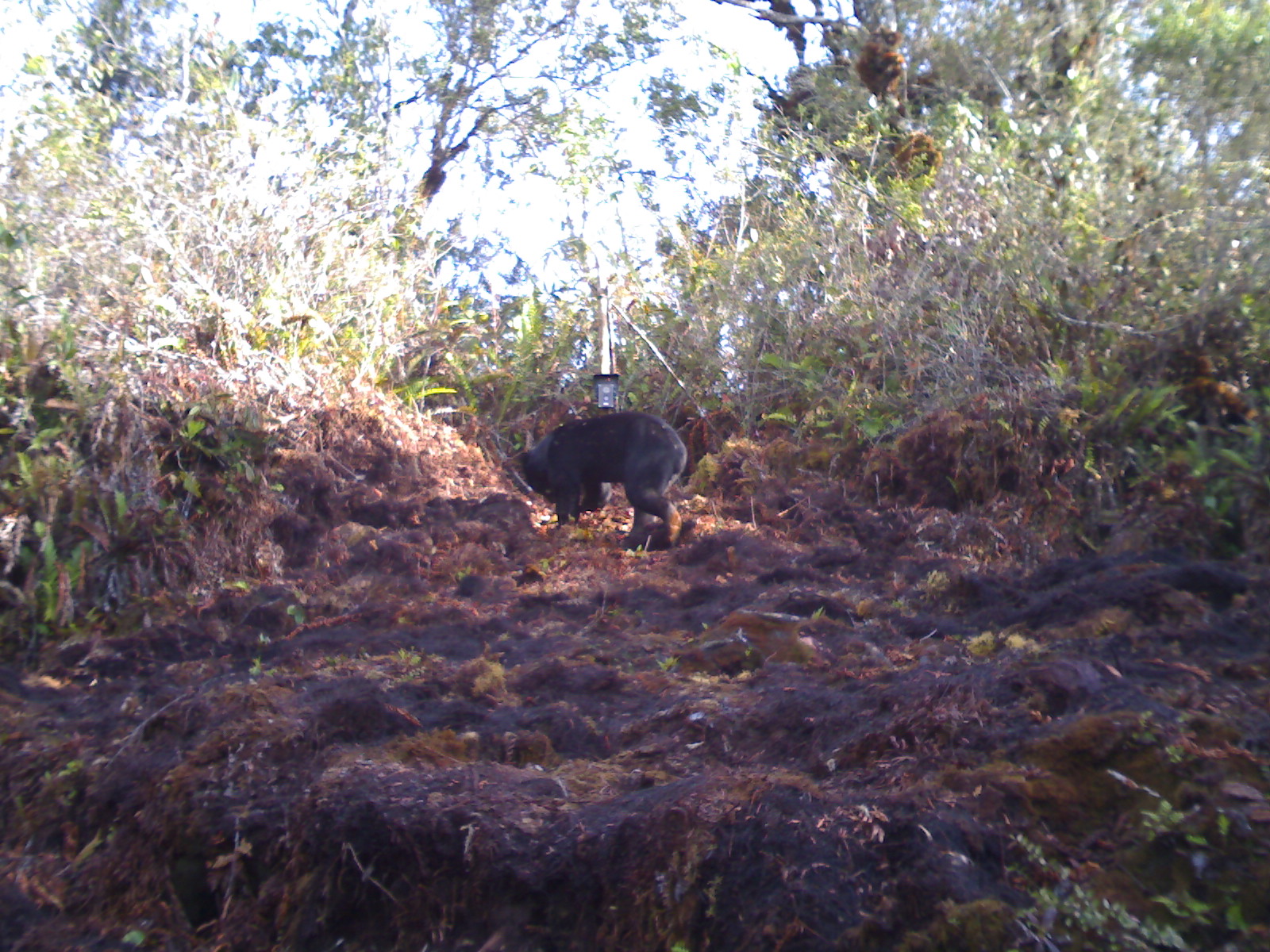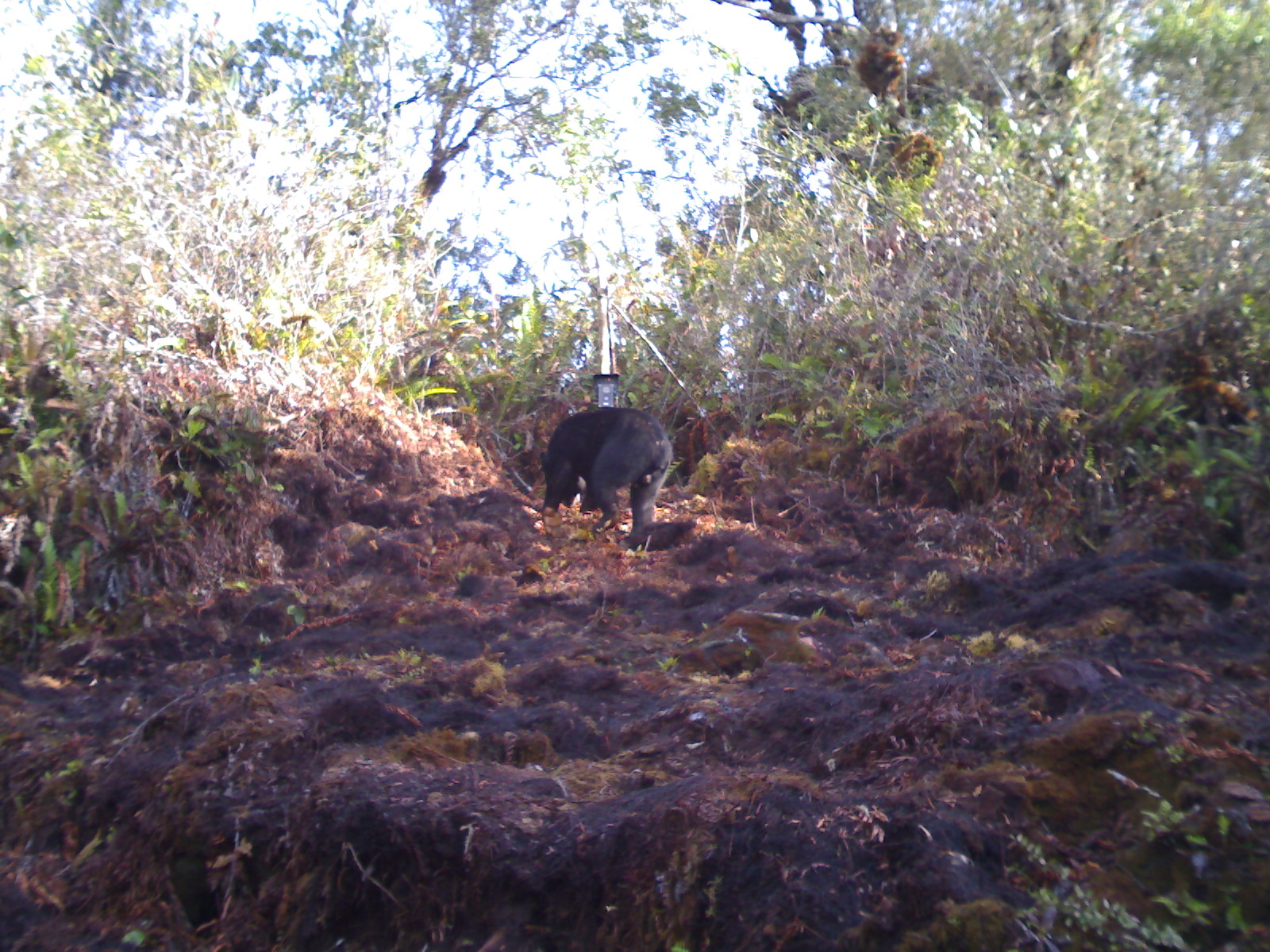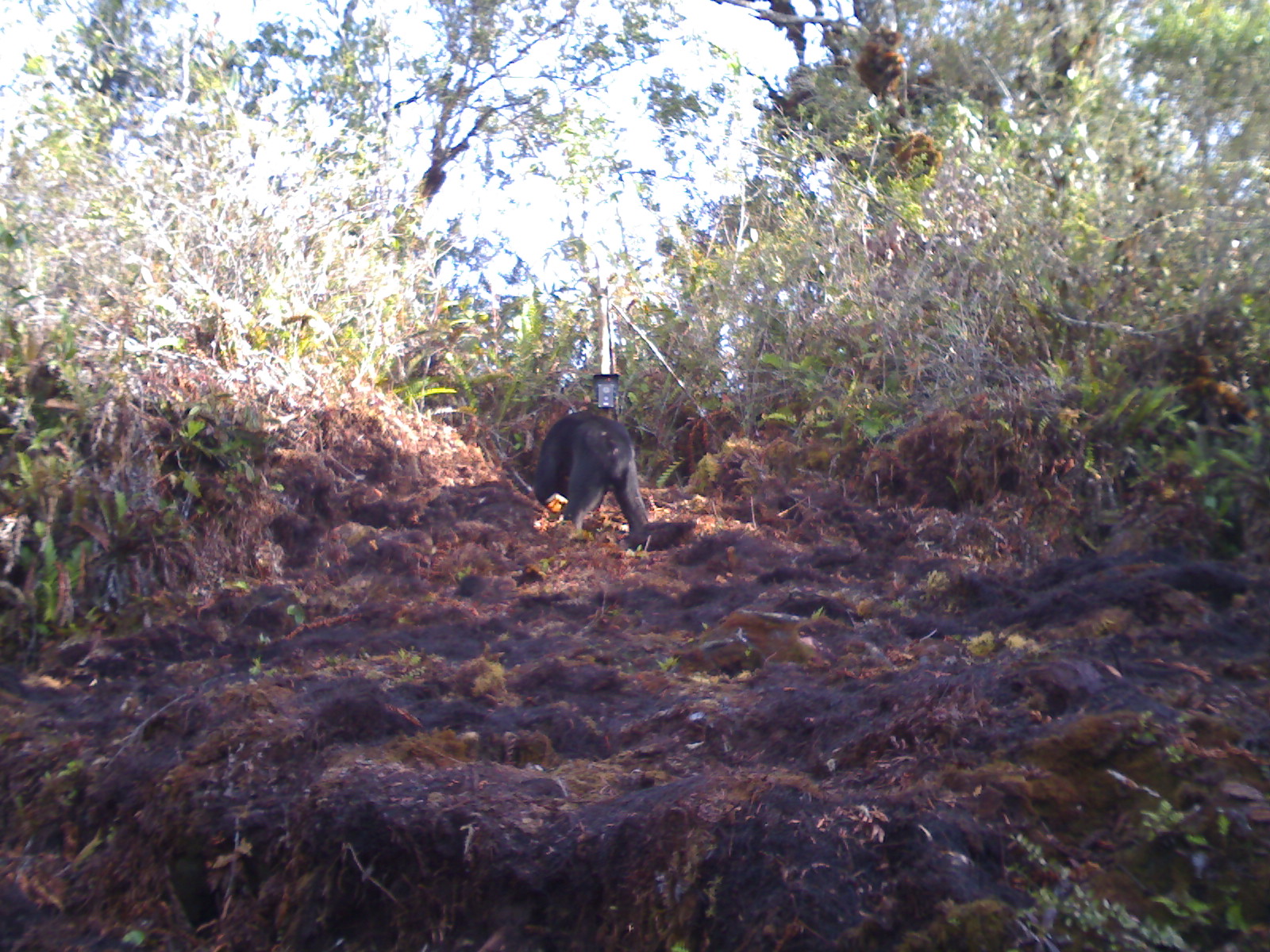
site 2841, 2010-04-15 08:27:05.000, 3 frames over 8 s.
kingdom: Animalia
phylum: Chordata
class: Mammalia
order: Carnivora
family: Ursidae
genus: Helarctos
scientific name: Helarctos malayanus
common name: sun bear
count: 1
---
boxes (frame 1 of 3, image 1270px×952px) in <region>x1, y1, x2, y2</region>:
helarctos malayanus: <region>512, 408, 688, 551</region>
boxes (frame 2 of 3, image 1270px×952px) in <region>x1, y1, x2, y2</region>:
helarctos malayanus: <region>538, 405, 674, 553</region>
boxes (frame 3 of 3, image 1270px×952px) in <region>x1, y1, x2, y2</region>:
helarctos malayanus: <region>531, 409, 650, 548</region>